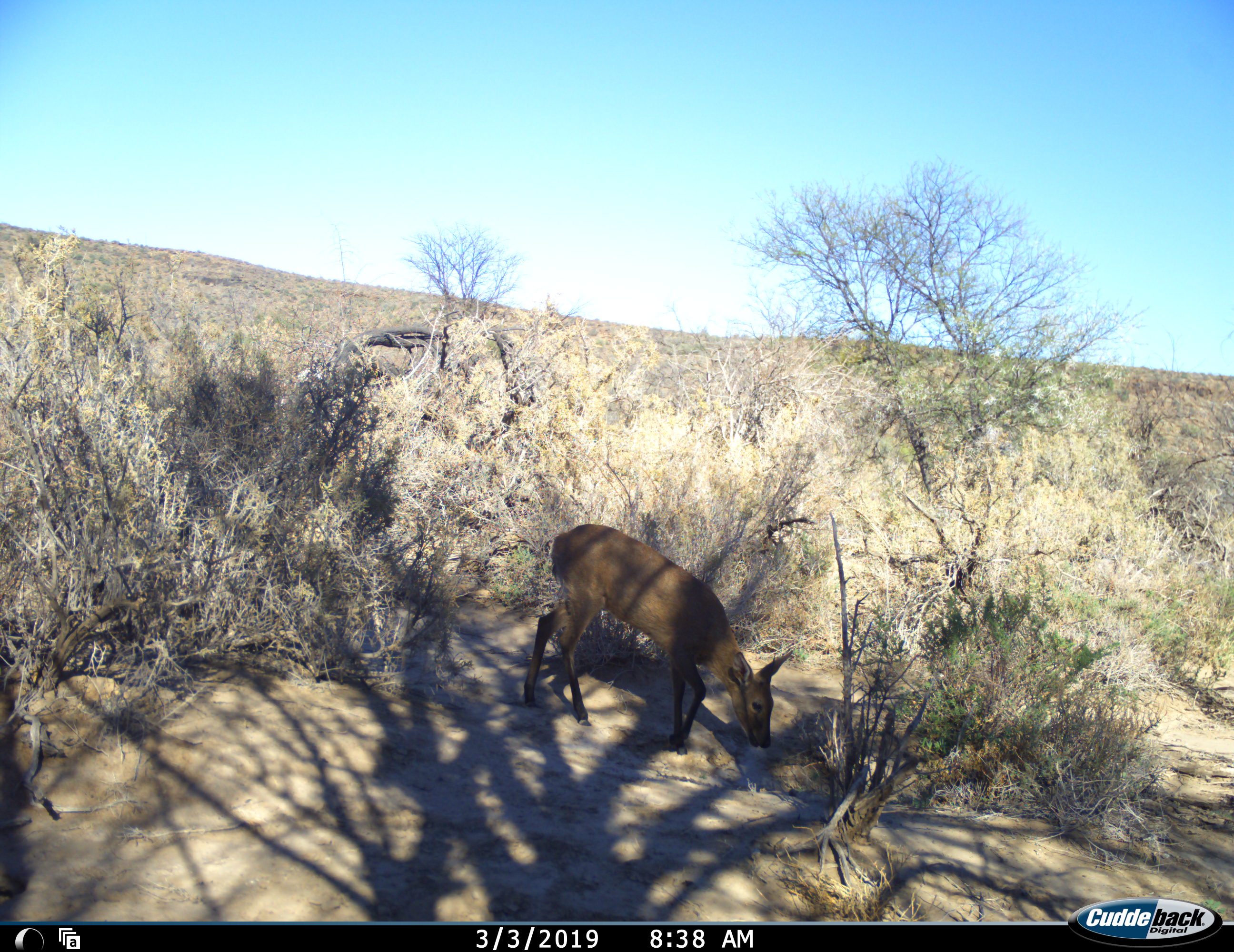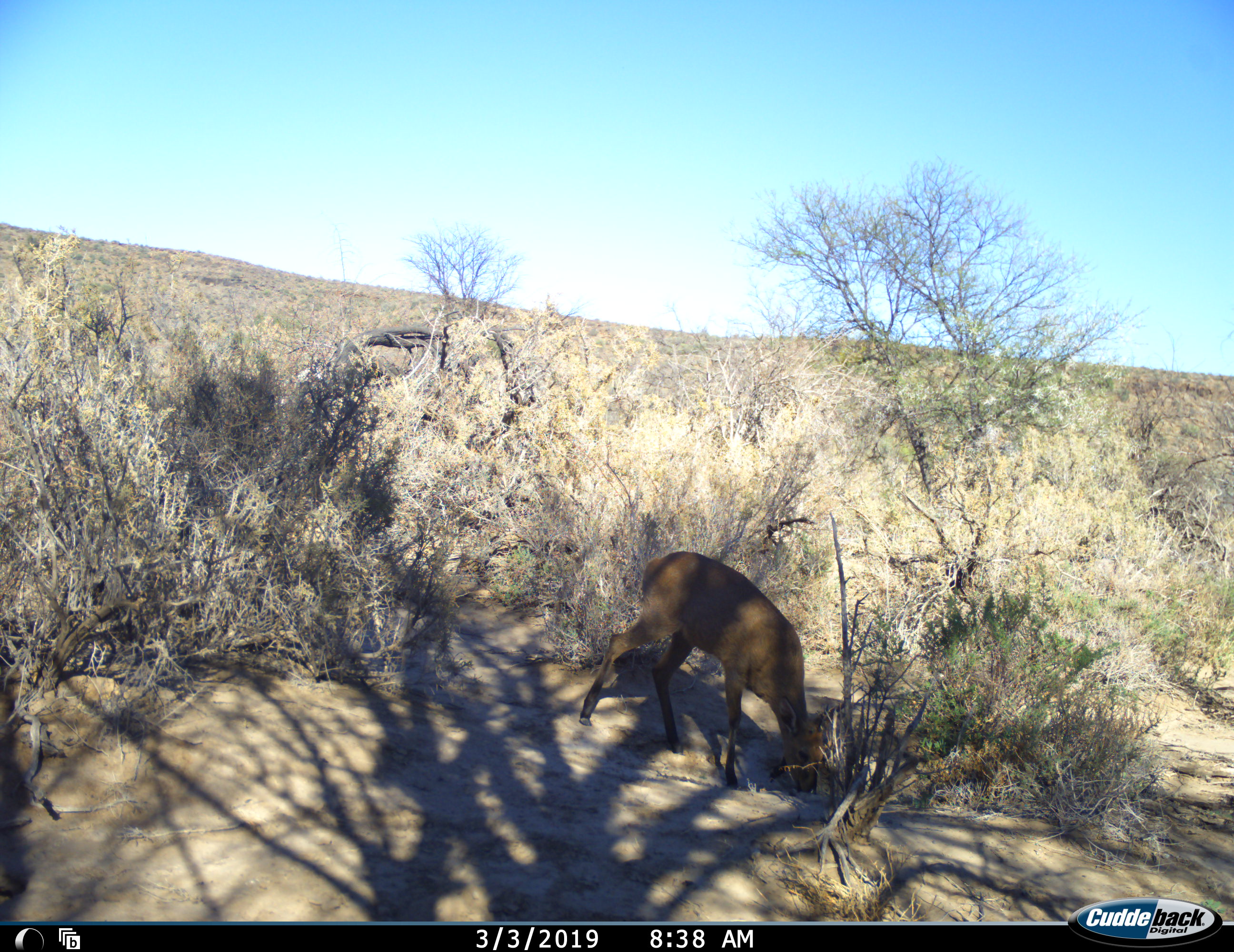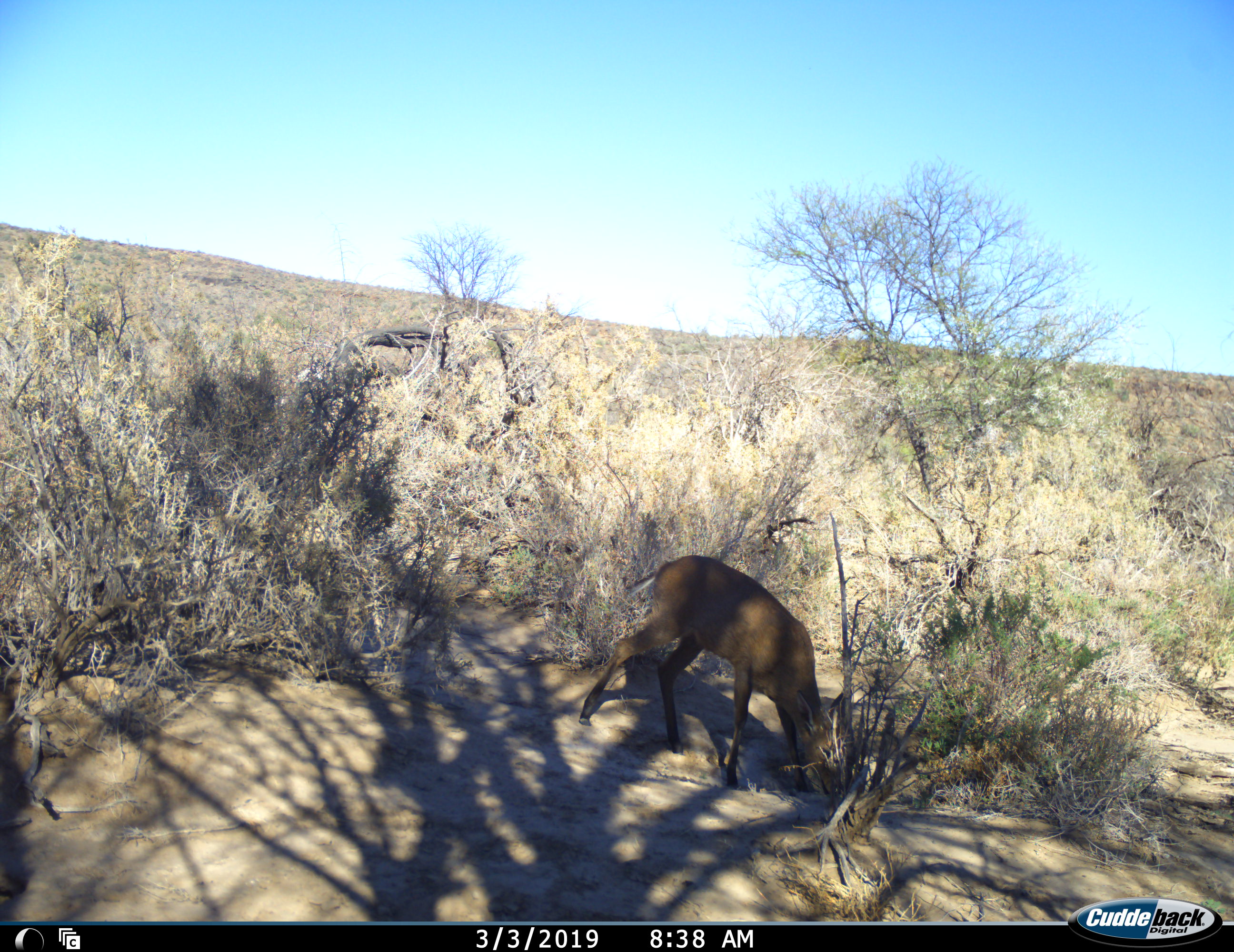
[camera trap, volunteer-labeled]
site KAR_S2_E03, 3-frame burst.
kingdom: Animalia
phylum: Chordata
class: Mammalia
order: Artiodactyla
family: Bovidae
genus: Sylvicapra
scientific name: Sylvicapra grimmia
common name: common duiker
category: duikercommongrey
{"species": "duikercommongrey (common duiker) (Sylvicapra grimmia)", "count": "1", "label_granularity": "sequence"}